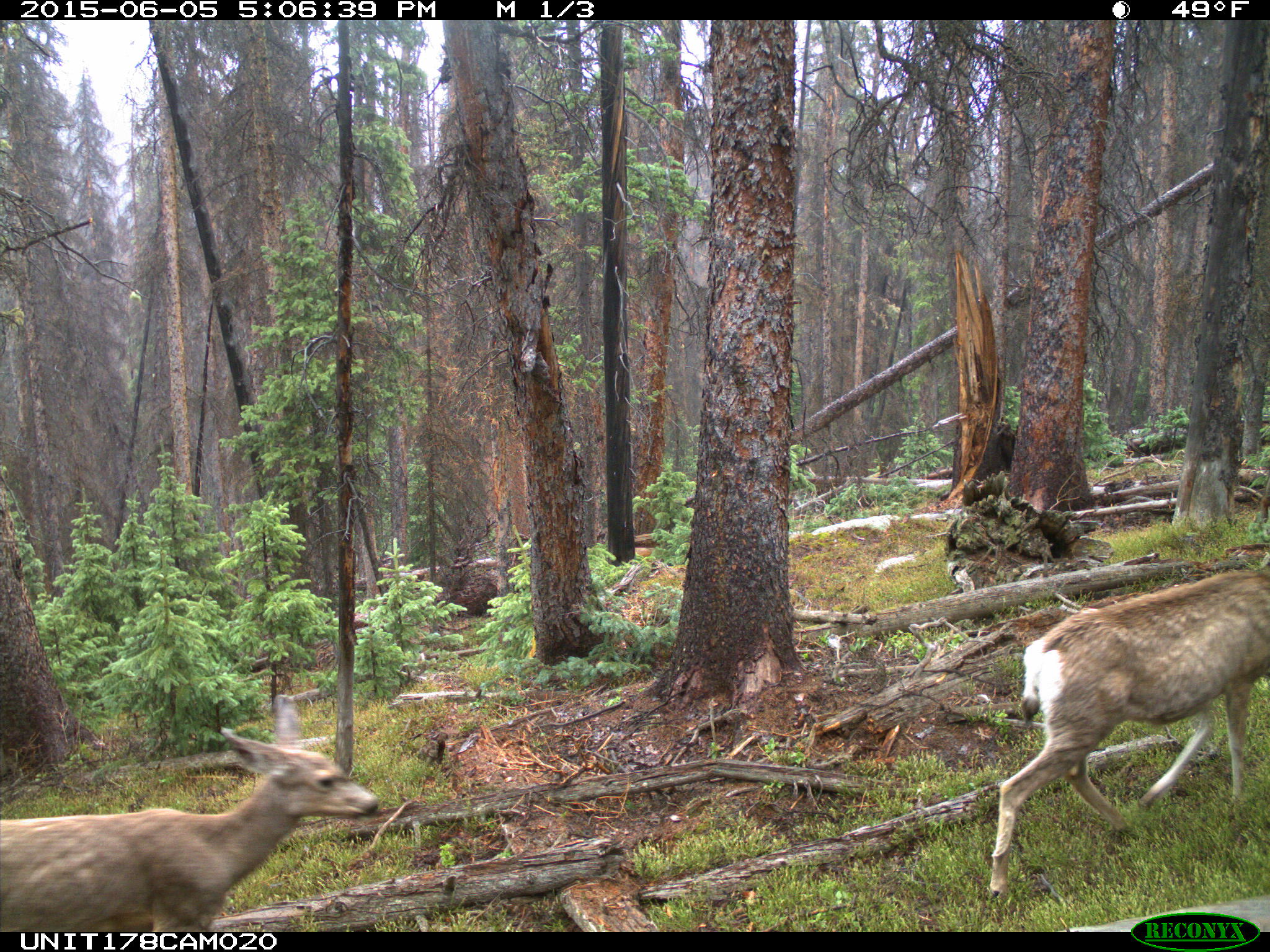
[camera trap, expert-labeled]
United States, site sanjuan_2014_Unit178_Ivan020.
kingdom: Animalia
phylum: Chordata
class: Mammalia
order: Artiodactyla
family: Cervidae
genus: Odocoileus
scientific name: Odocoileus hemionus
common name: mule deer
Odocoileus hemionus (mule deer).